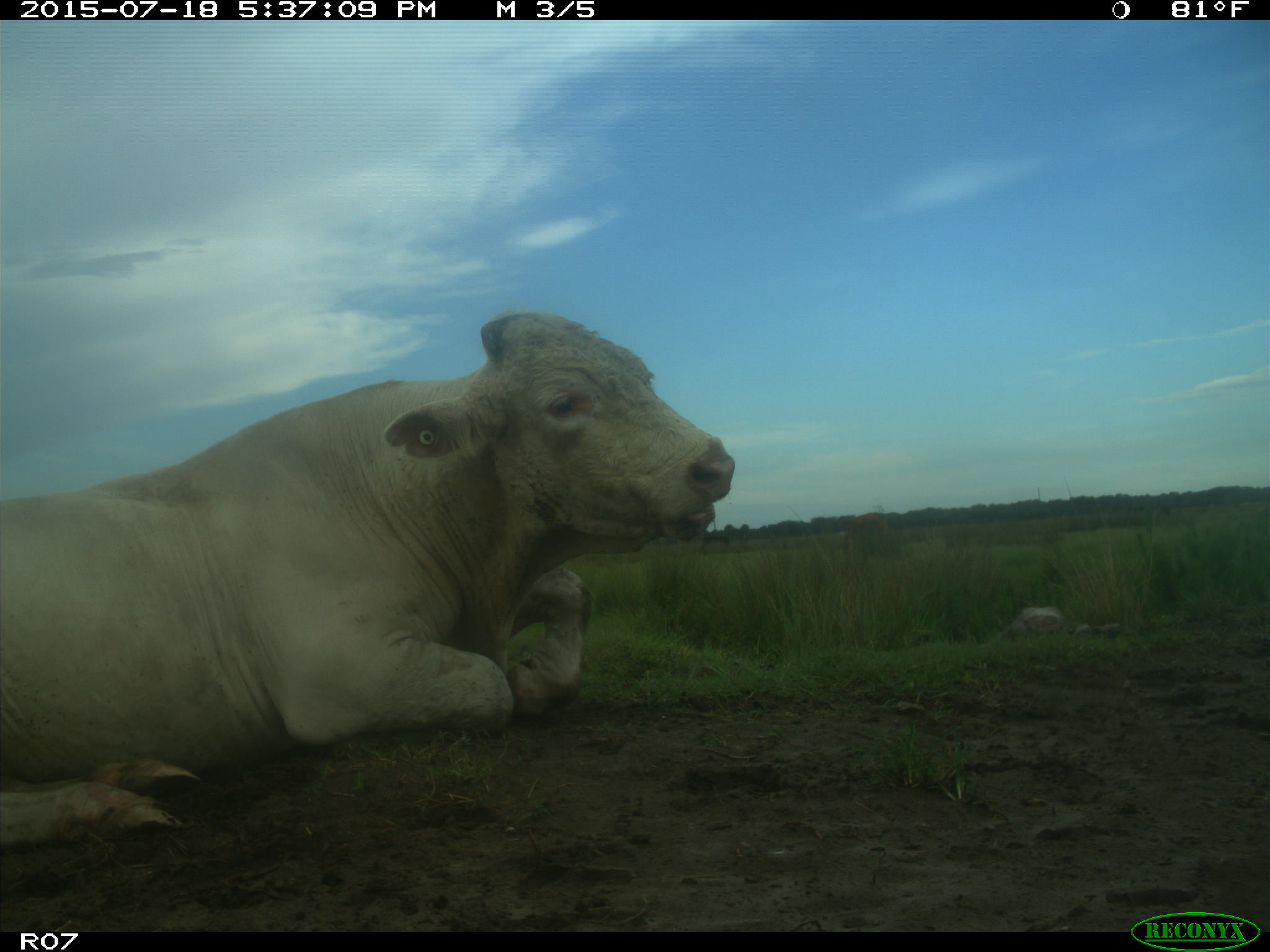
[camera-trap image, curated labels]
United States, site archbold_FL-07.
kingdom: Animalia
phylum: Chordata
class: Mammalia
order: Artiodactyla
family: Bovidae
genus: Bos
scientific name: Bos taurus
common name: domestic cow